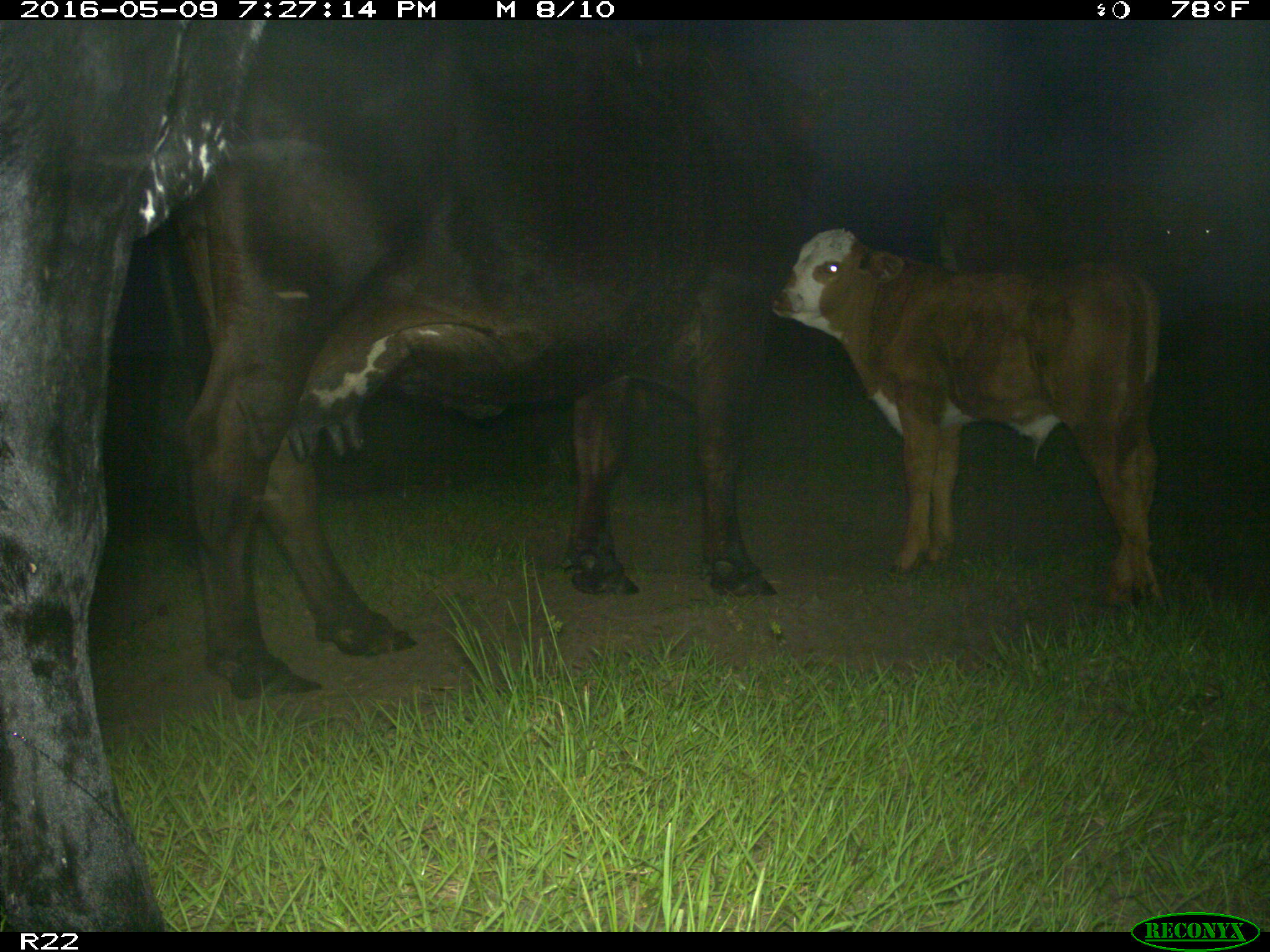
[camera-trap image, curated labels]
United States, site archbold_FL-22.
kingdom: Animalia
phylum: Chordata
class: Mammalia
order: Artiodactyla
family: Bovidae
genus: Bos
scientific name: Bos taurus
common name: domestic cow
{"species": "Bos taurus (domestic cow)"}